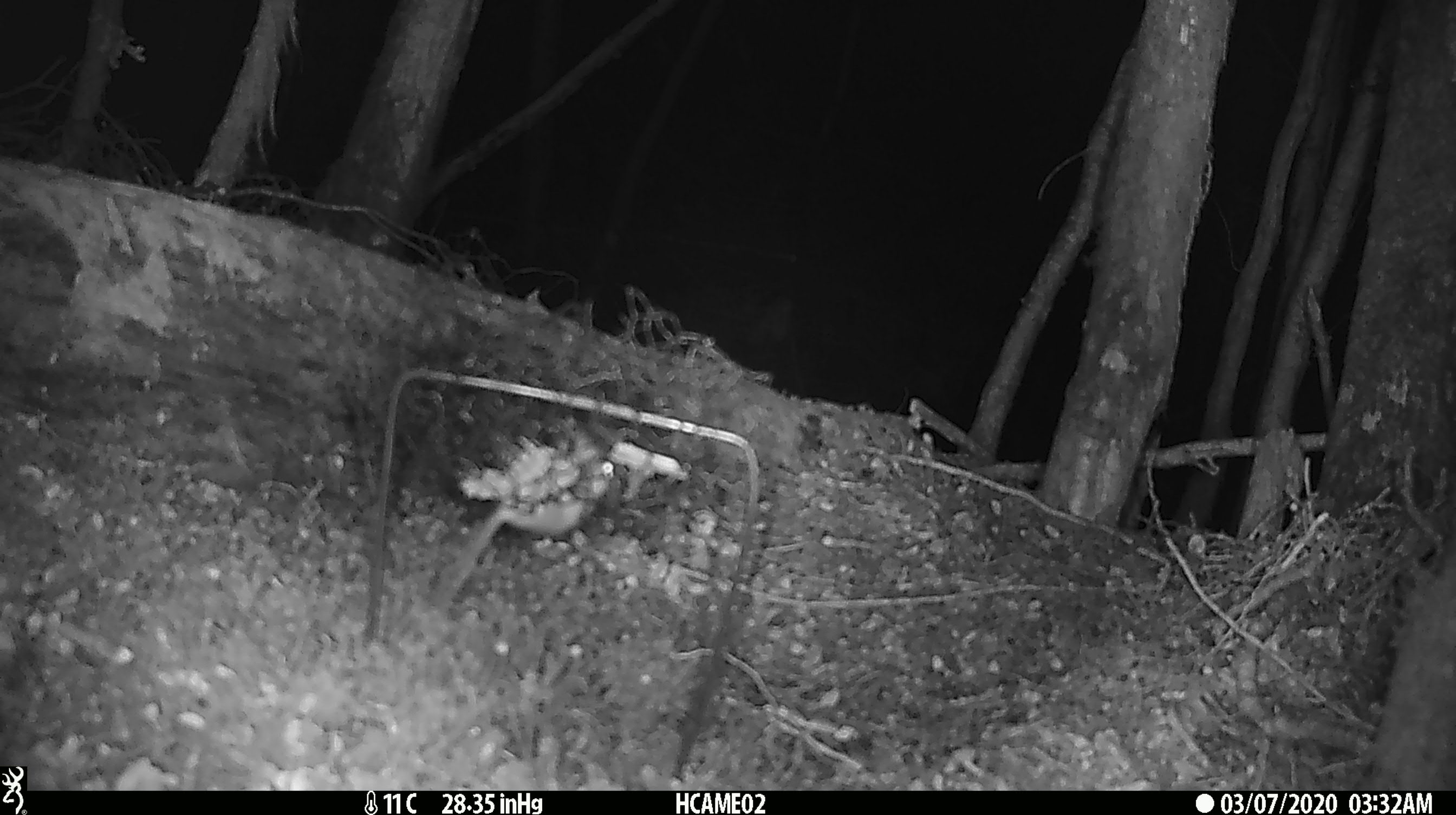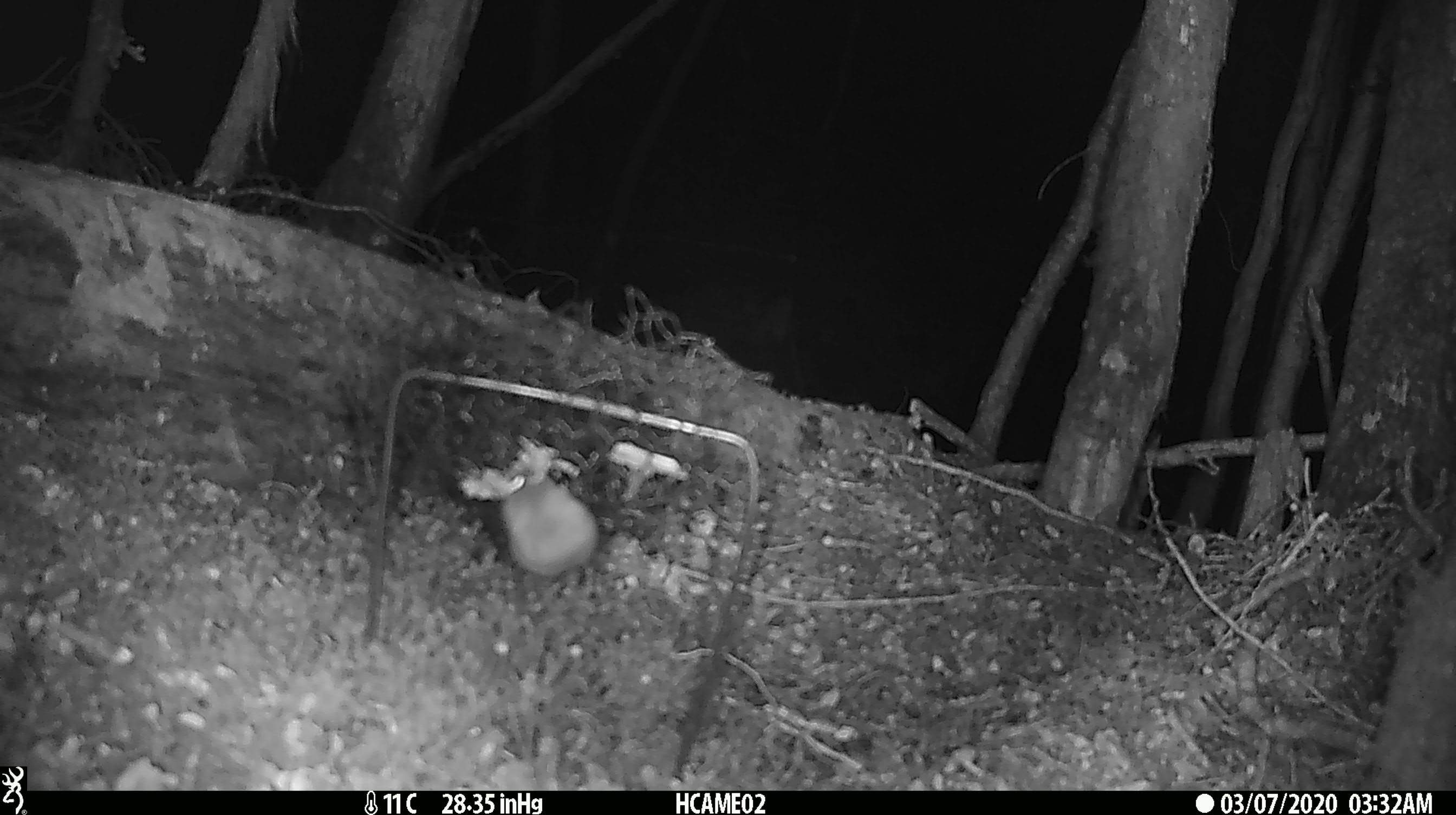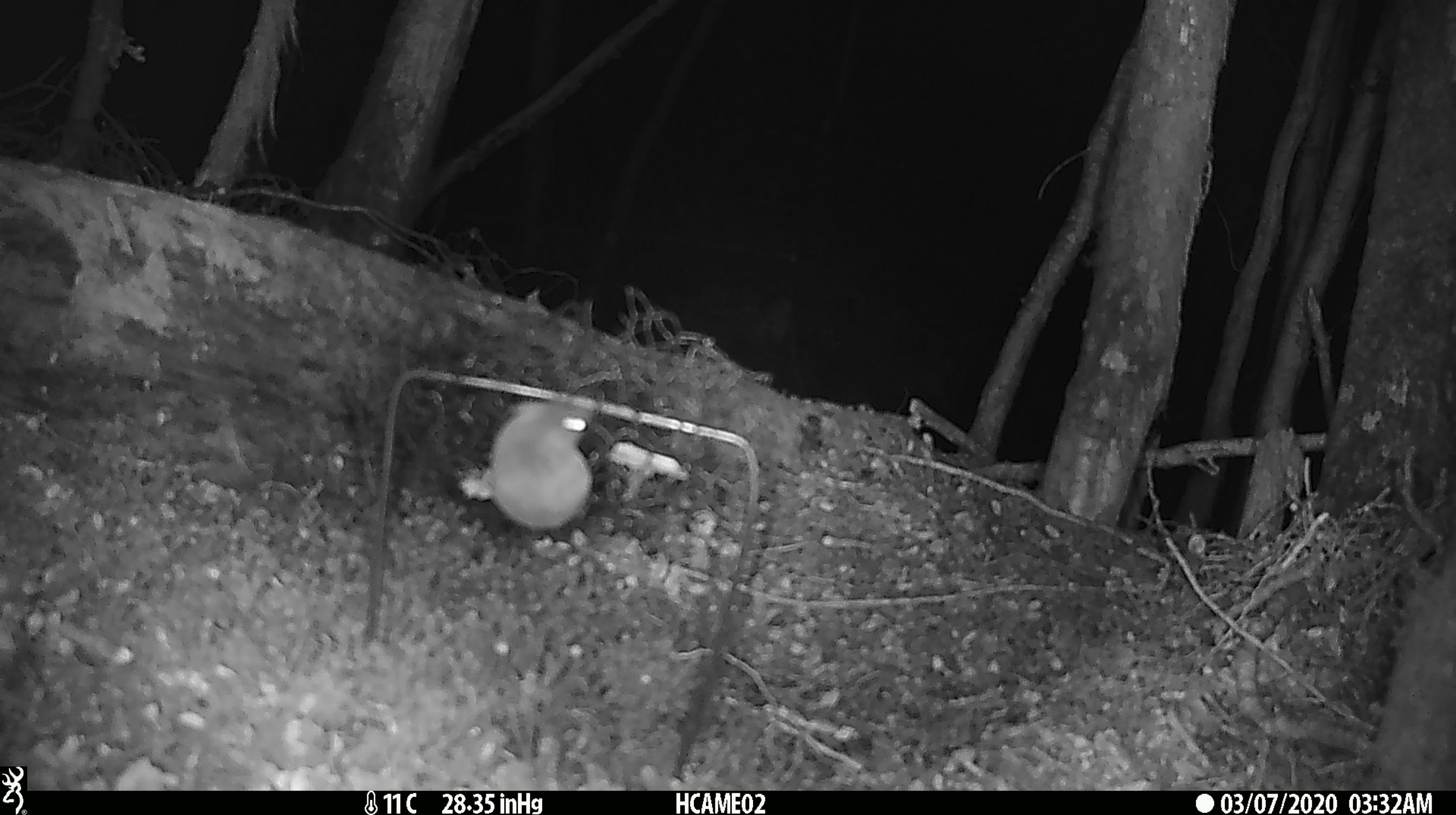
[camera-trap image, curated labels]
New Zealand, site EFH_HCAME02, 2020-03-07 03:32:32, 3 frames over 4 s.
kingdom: Animalia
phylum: Chordata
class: Mammalia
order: Rodentia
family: Muridae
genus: Mus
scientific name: Mus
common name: mouse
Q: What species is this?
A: Mouse (Mus).